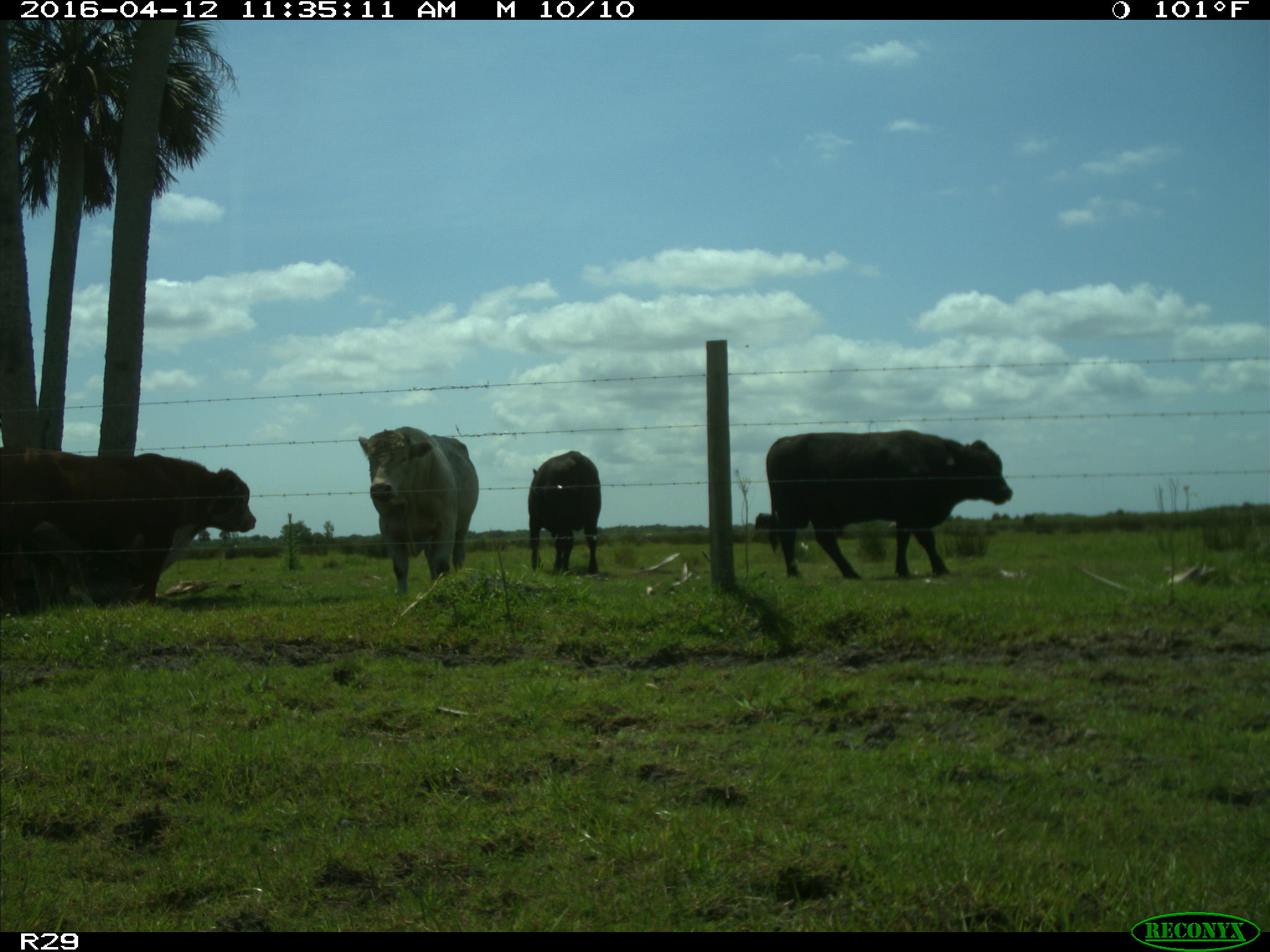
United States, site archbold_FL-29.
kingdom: Animalia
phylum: Chordata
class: Mammalia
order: Artiodactyla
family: Bovidae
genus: Bos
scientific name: Bos taurus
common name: domestic cow